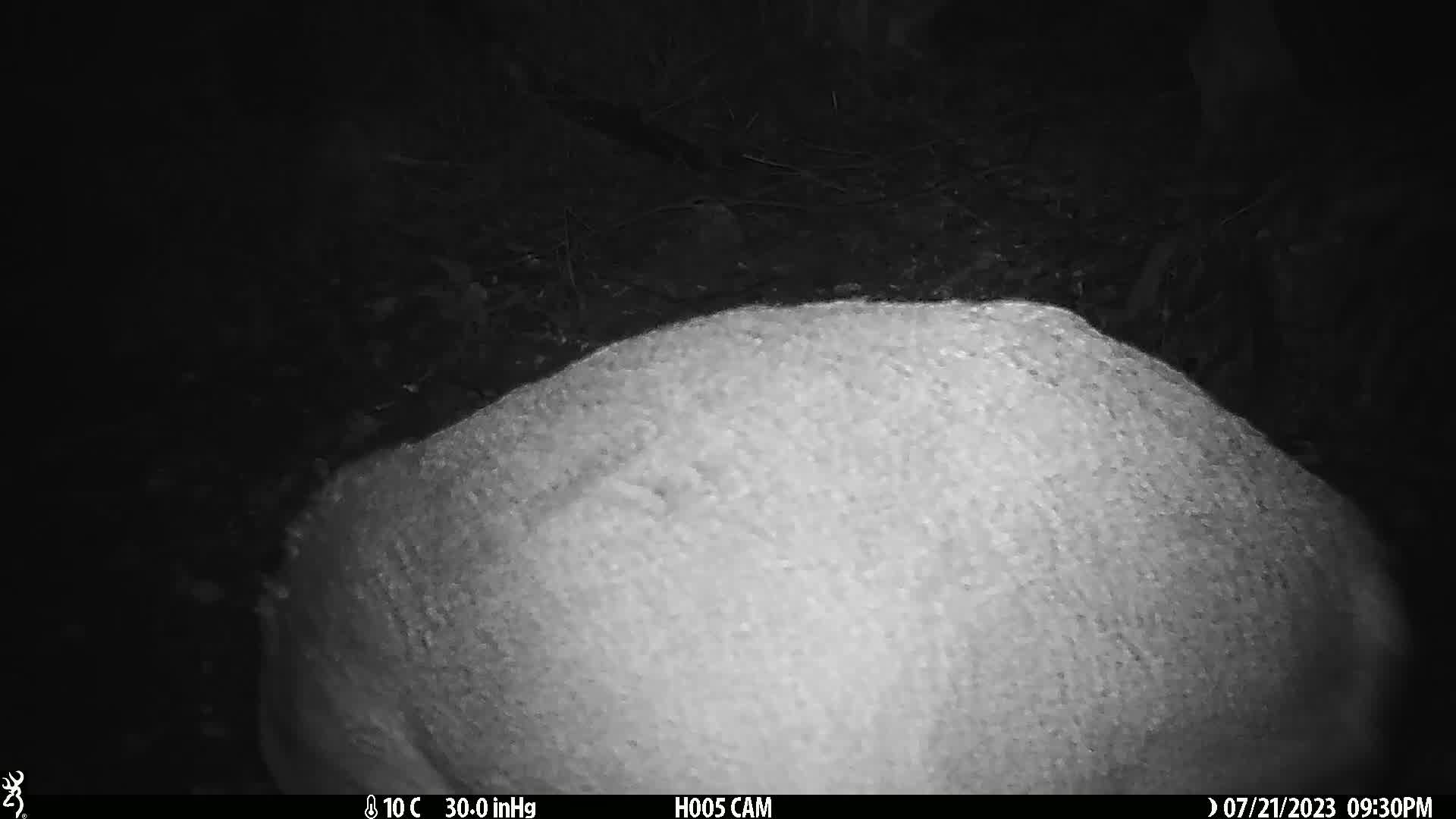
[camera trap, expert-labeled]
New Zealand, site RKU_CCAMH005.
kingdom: Animalia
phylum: Chordata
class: Mammalia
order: Artiodactyla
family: Cervidae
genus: Odocoileus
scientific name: Odocoileus virginianus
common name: white-tailed deer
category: white tailed deer